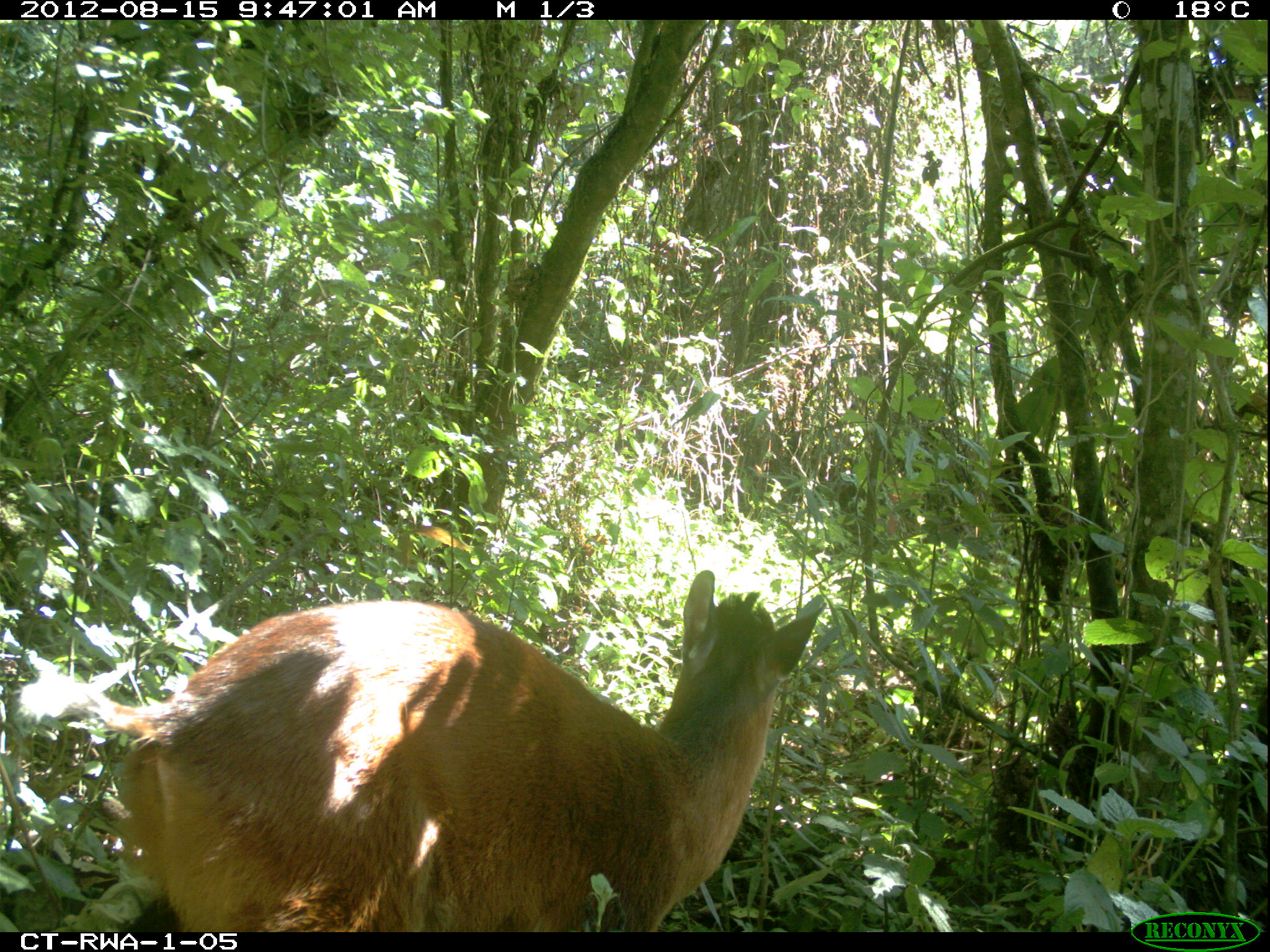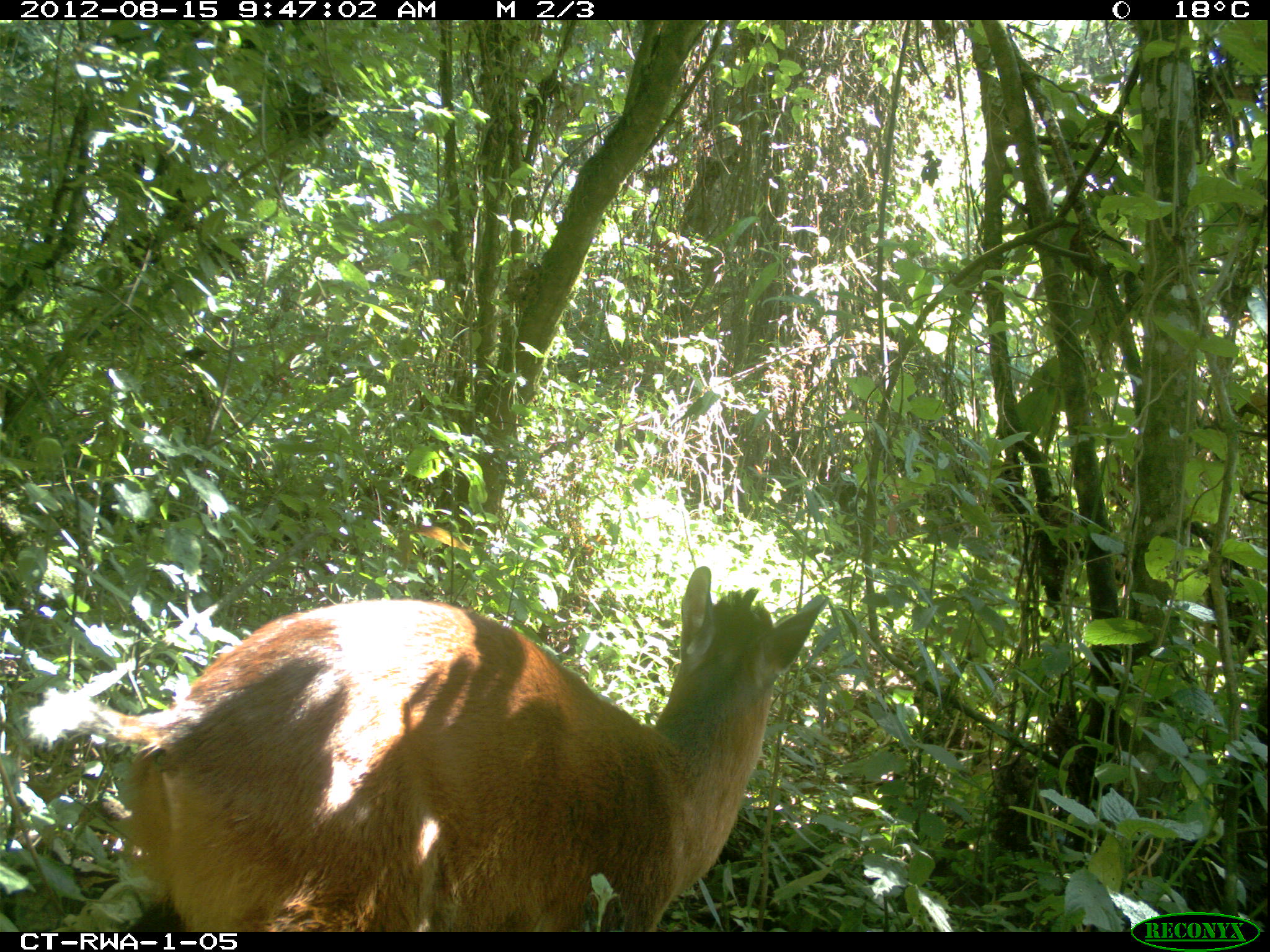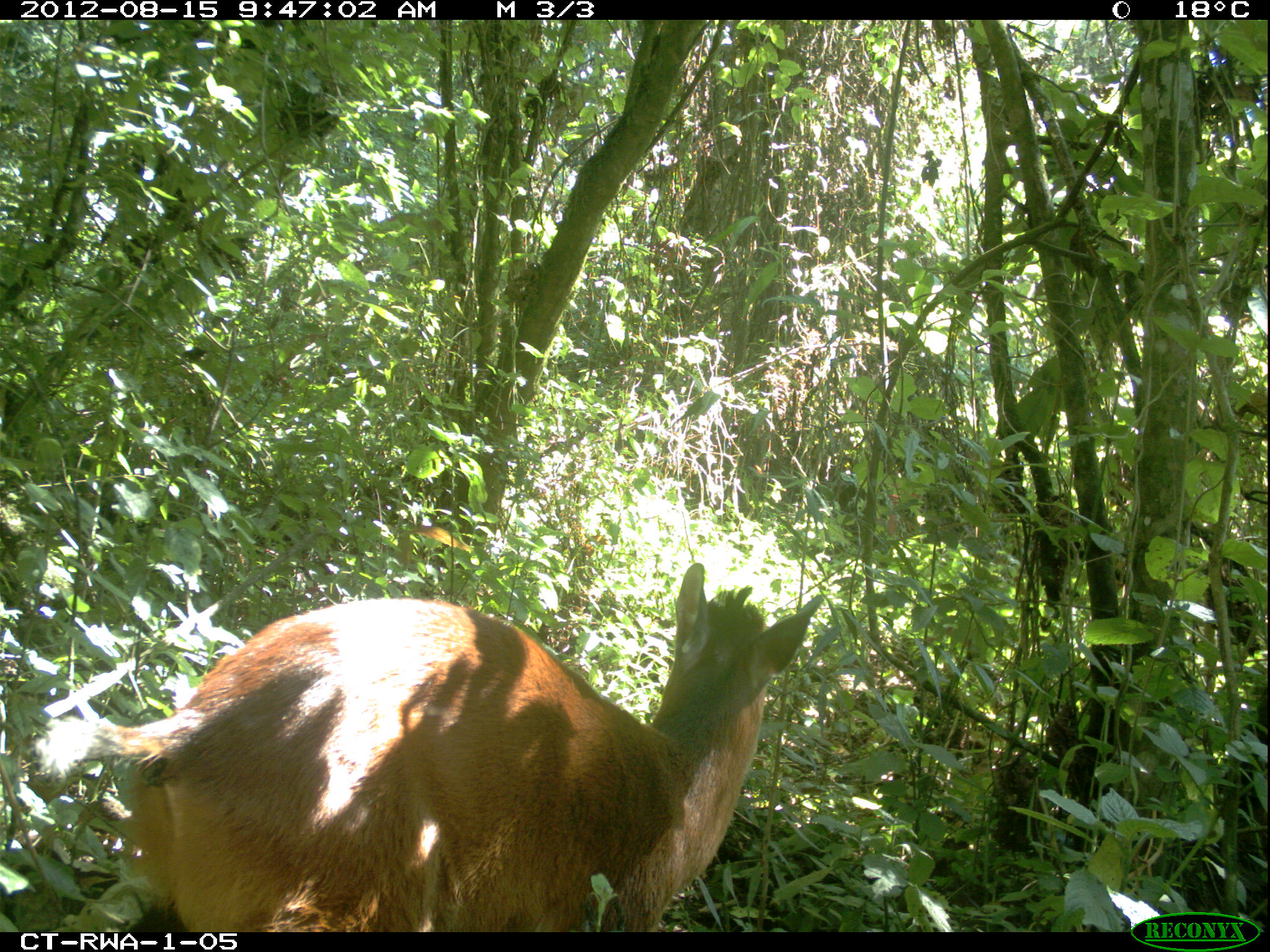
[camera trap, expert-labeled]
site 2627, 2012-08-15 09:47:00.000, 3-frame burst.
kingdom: Animalia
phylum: Chordata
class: Mammalia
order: Artiodactyla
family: Bovidae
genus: Cephalophus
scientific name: Cephalophus nigrifrons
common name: black-fronted duiker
Cephalophus nigrifrons (black-fronted duiker), count 1.